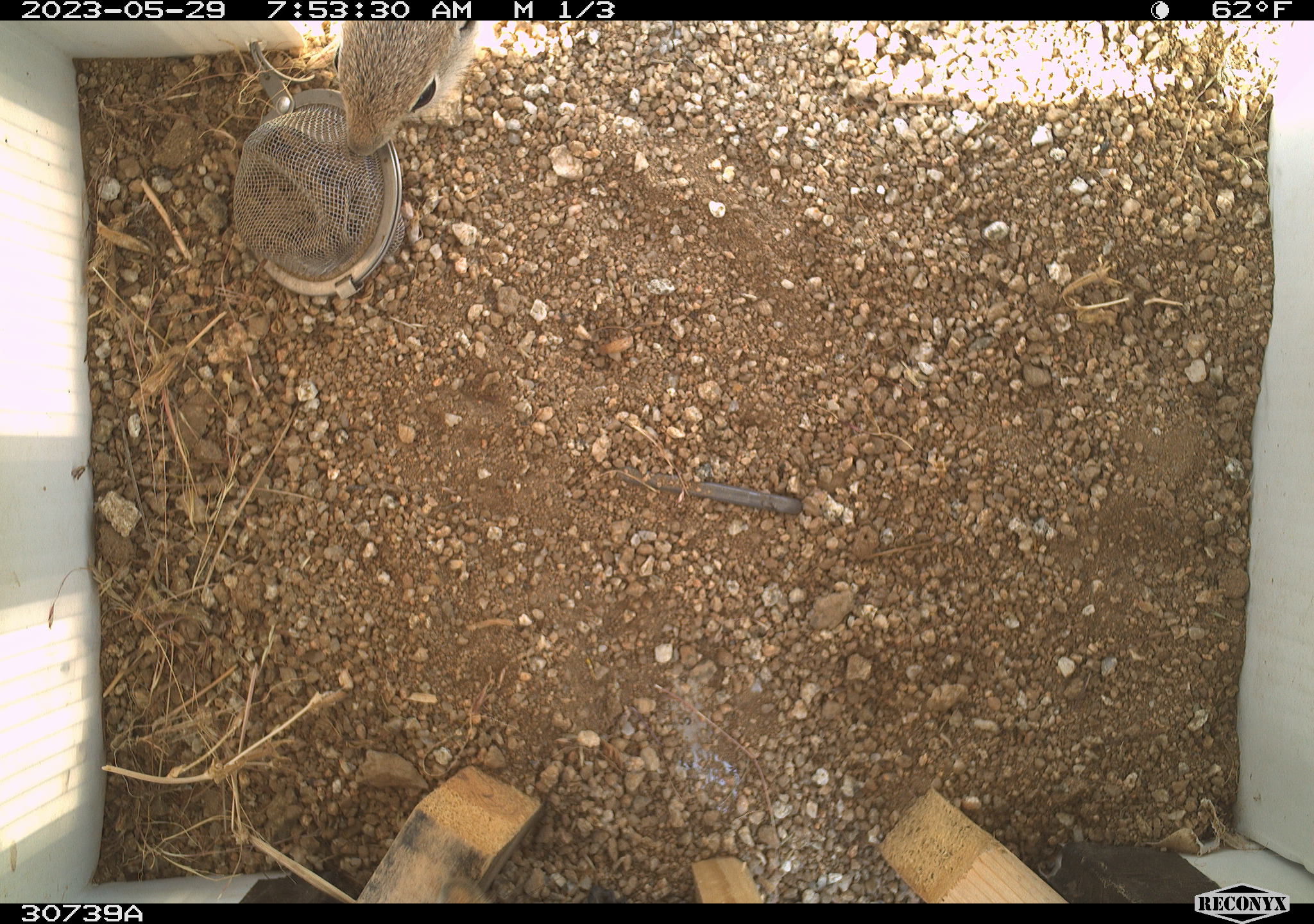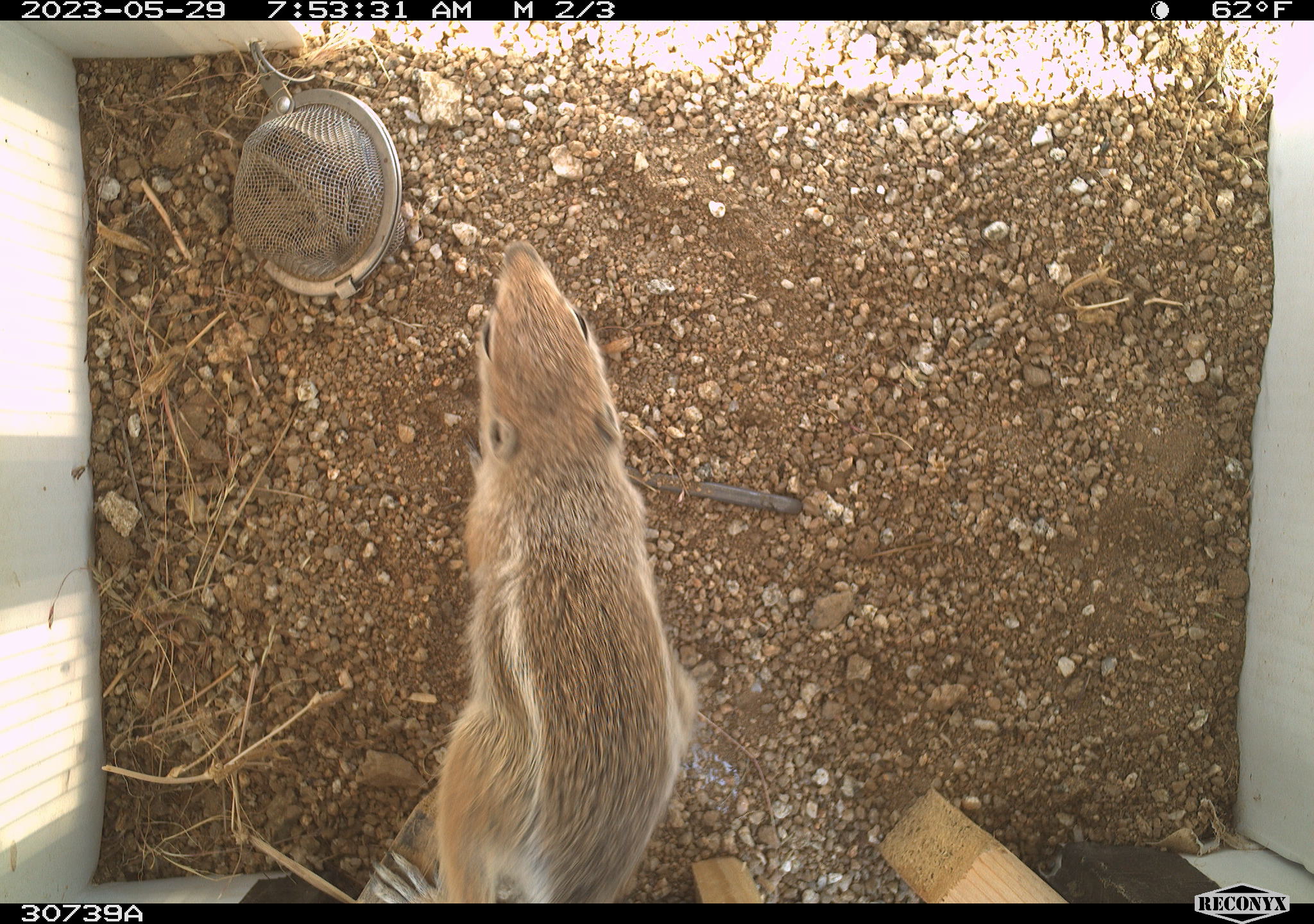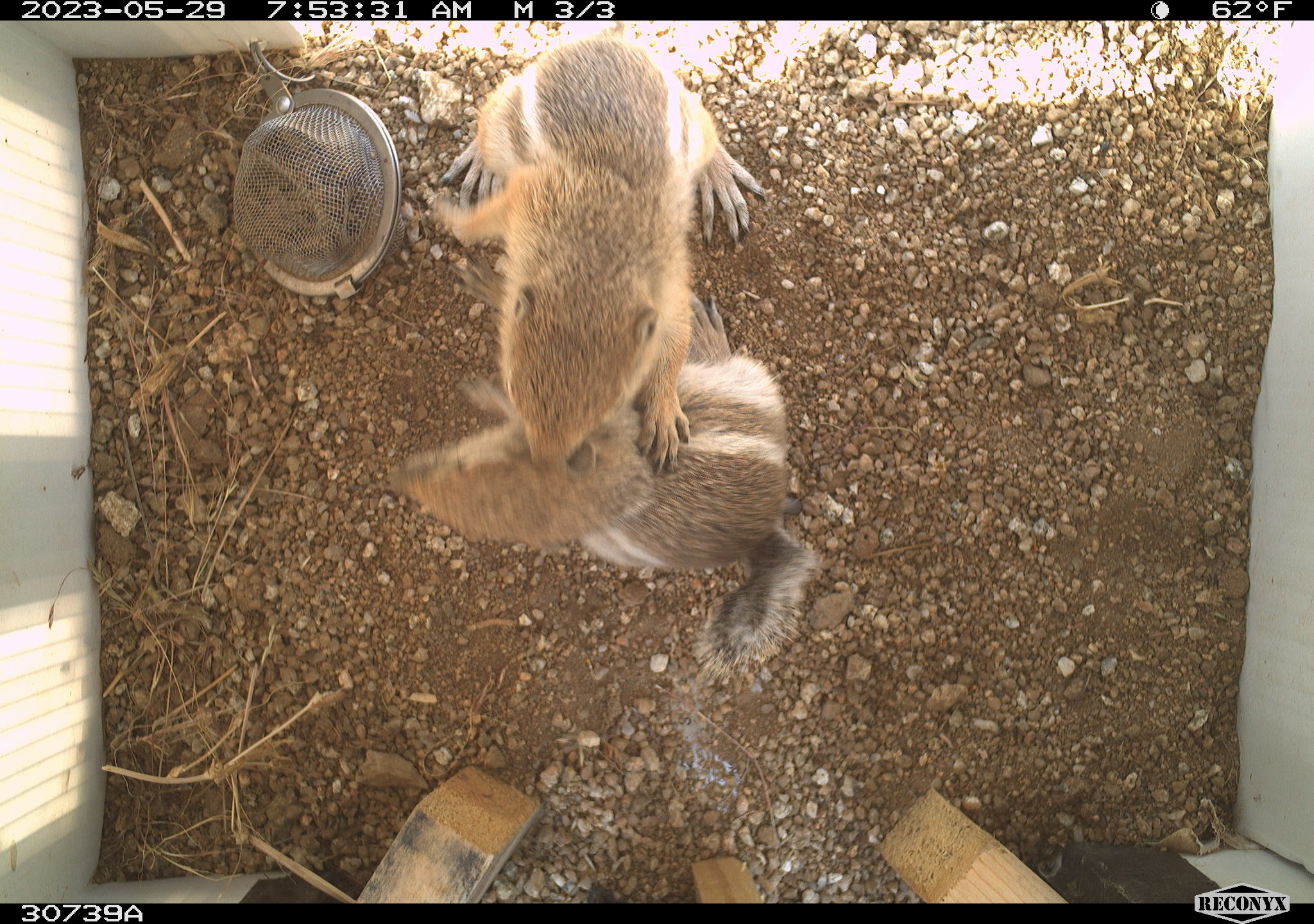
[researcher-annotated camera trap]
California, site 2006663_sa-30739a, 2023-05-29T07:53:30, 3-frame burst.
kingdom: Animalia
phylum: Chordata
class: Mammalia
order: Rodentia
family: Sciuridae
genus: Ammospermophilus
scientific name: Ammospermophilus leucurus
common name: white-tailed antelope squirrel